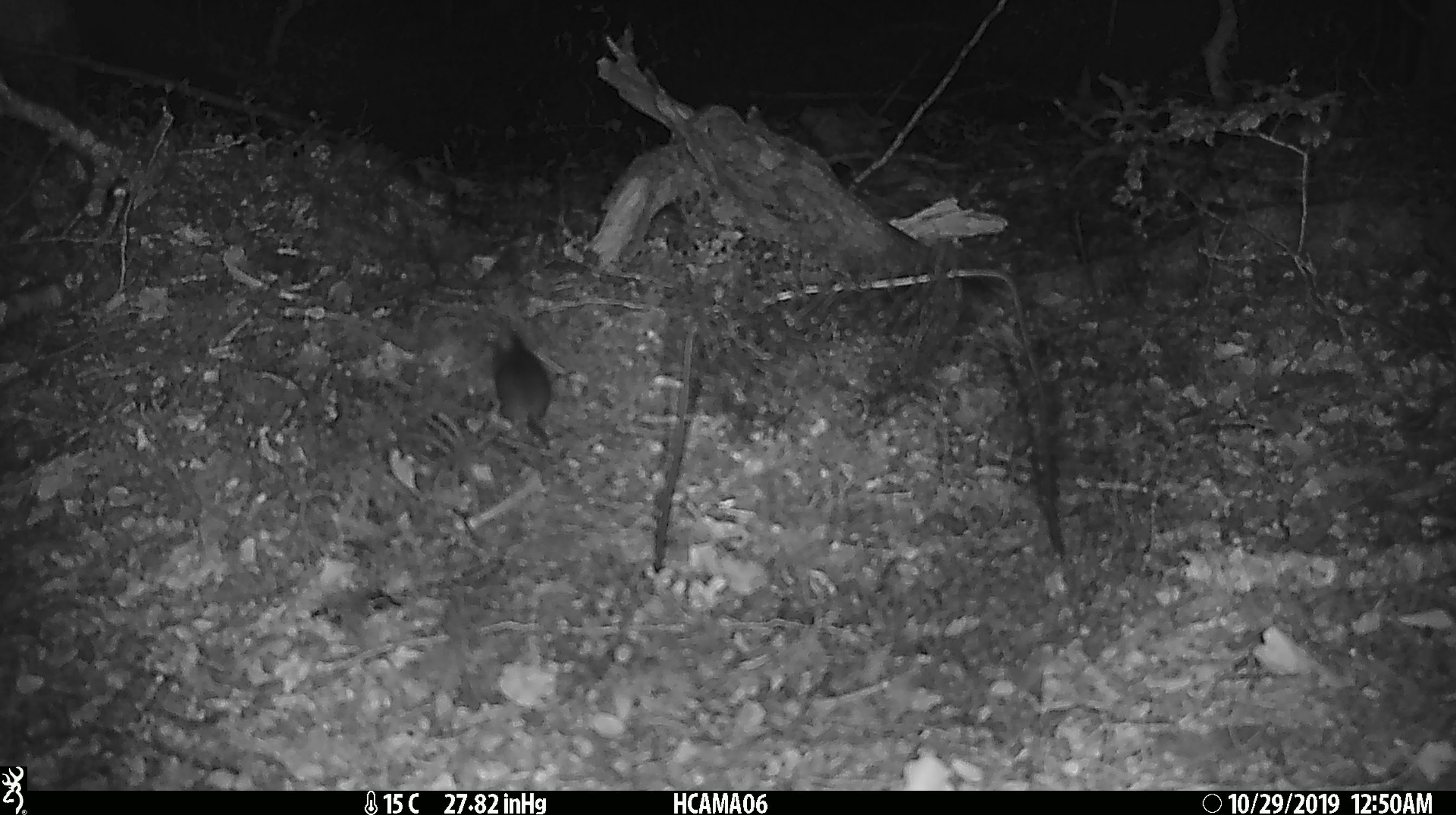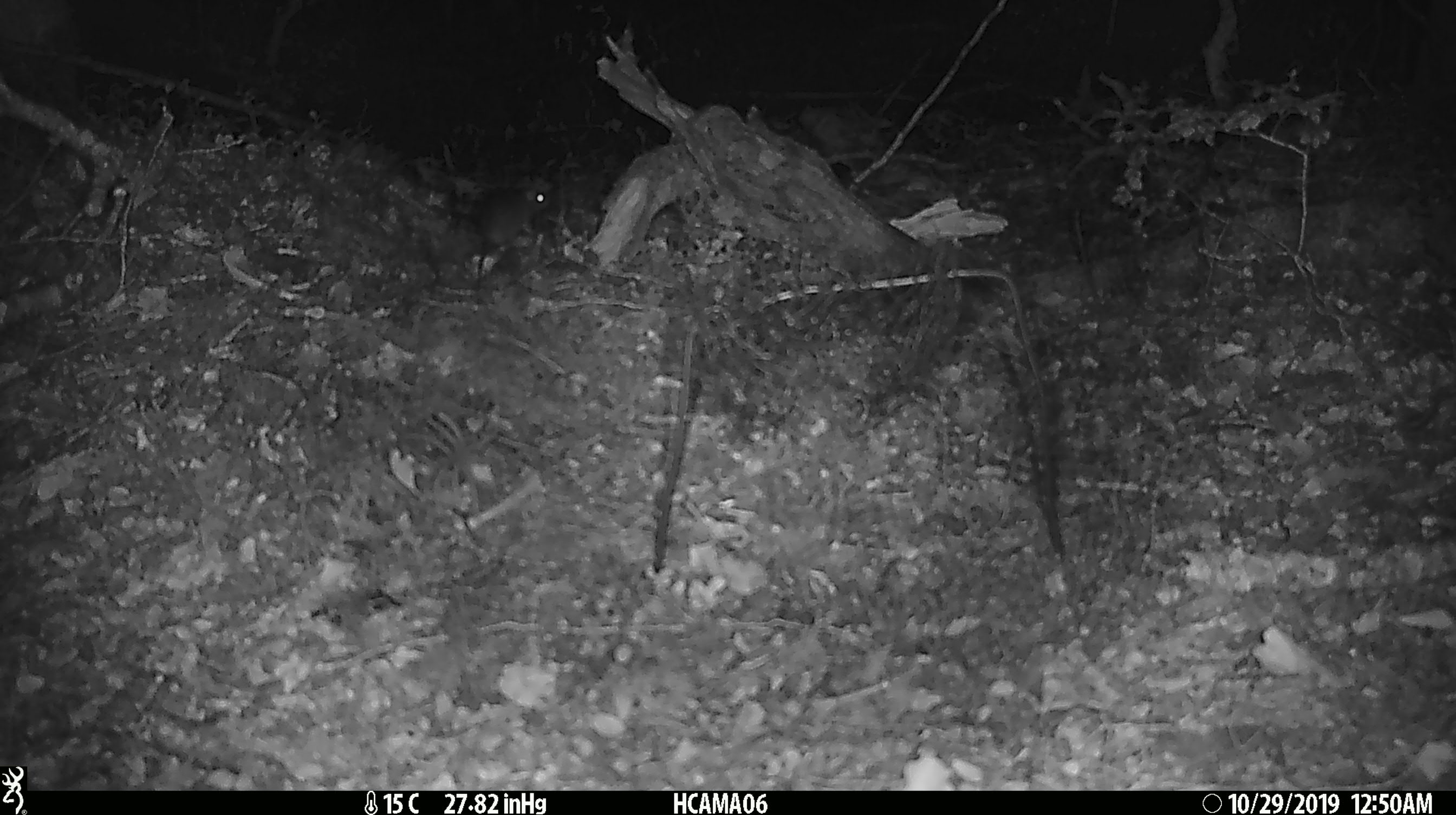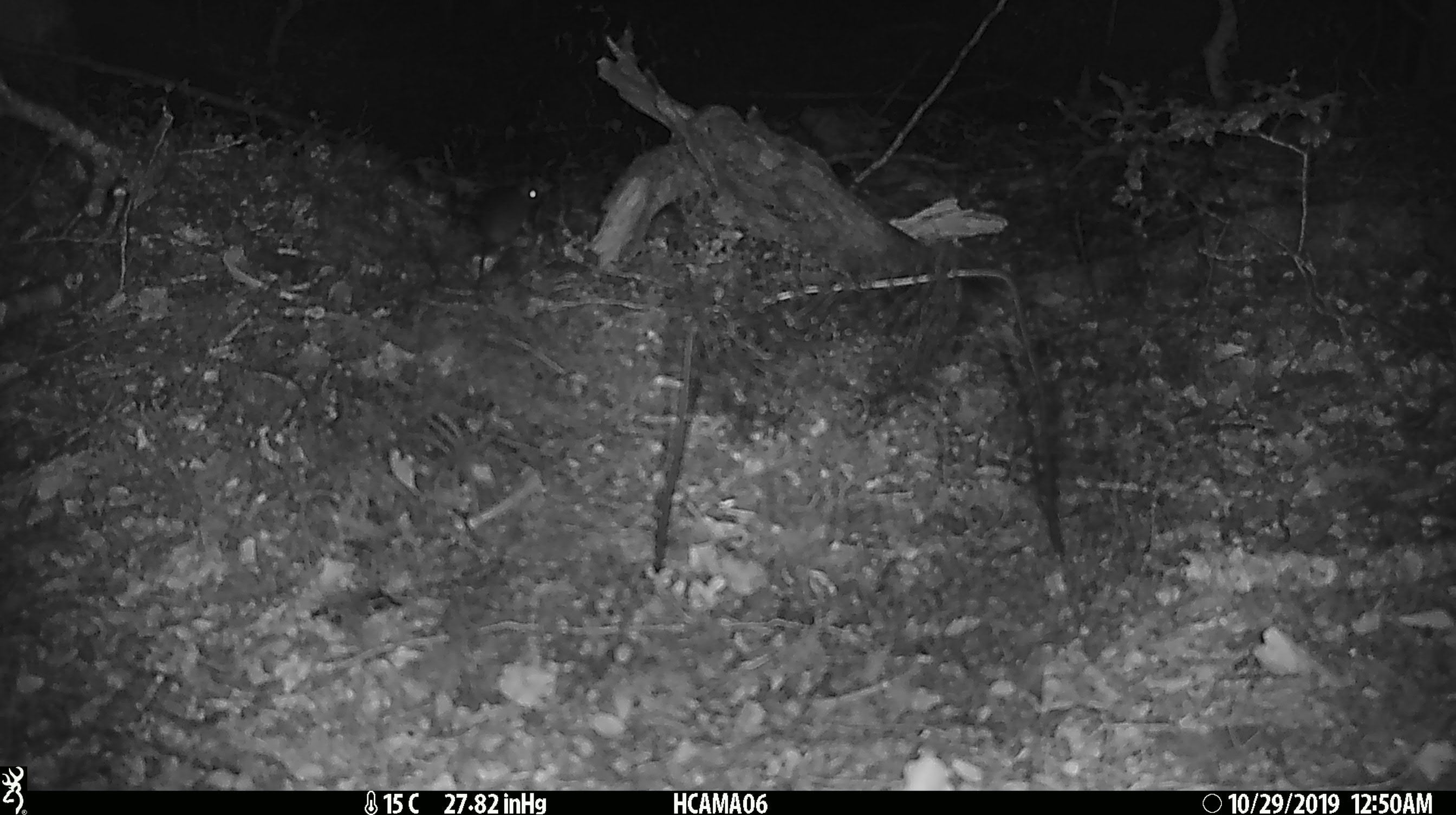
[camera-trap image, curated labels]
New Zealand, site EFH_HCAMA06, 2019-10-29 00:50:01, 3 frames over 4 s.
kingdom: Animalia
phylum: Chordata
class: Mammalia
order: Rodentia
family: Muridae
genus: Mus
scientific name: Mus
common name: mouse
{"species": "mouse (Mus)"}